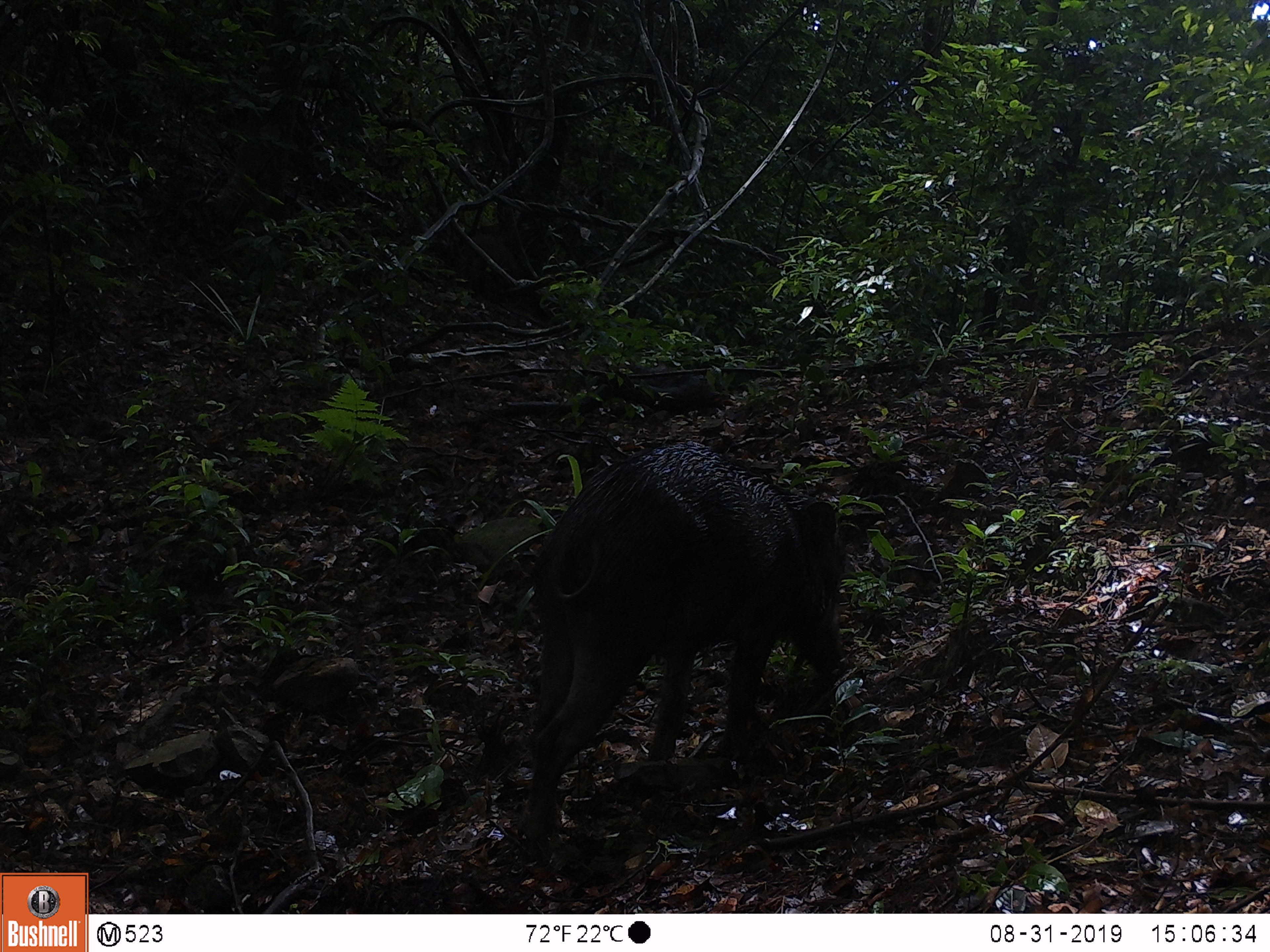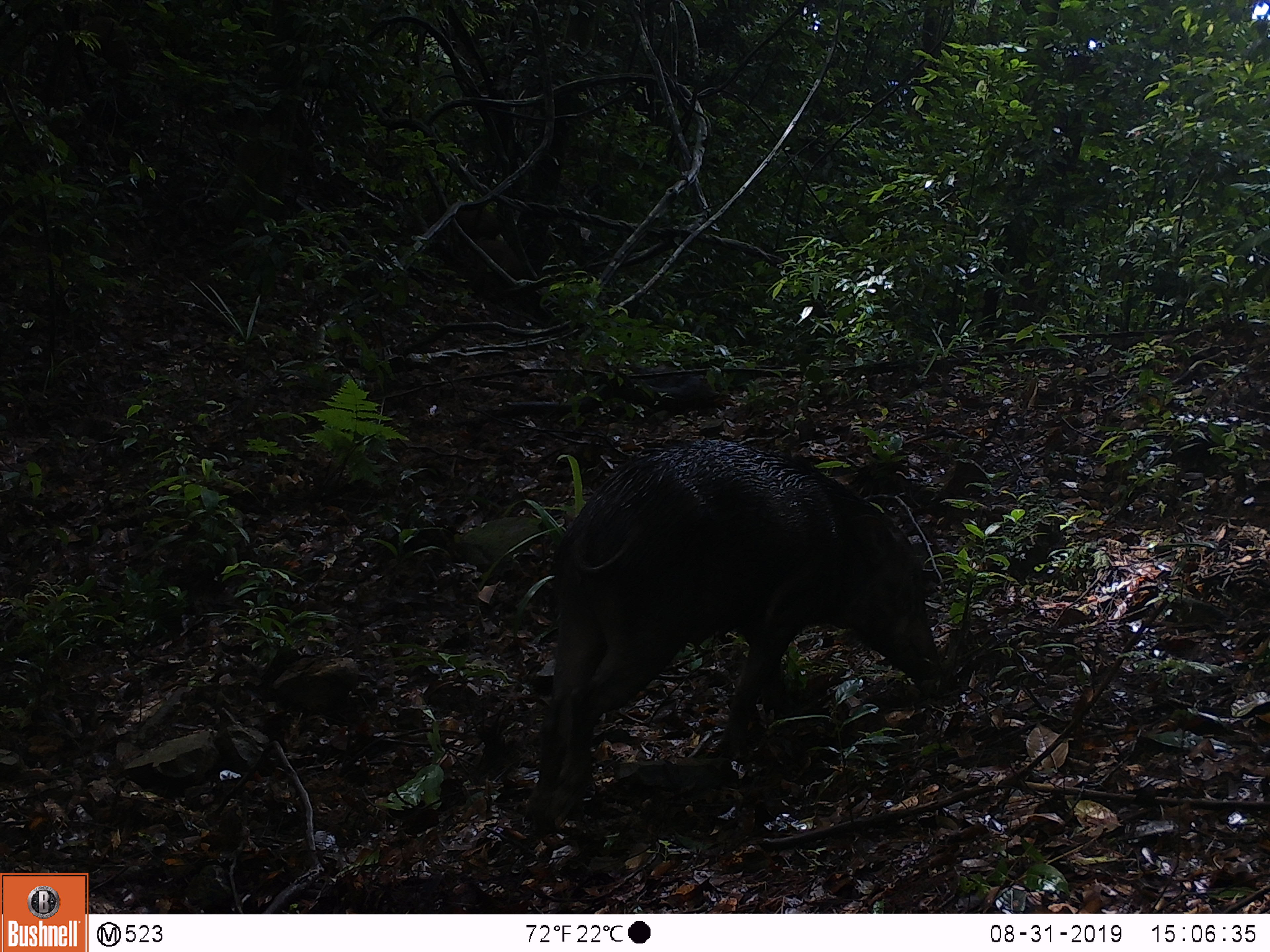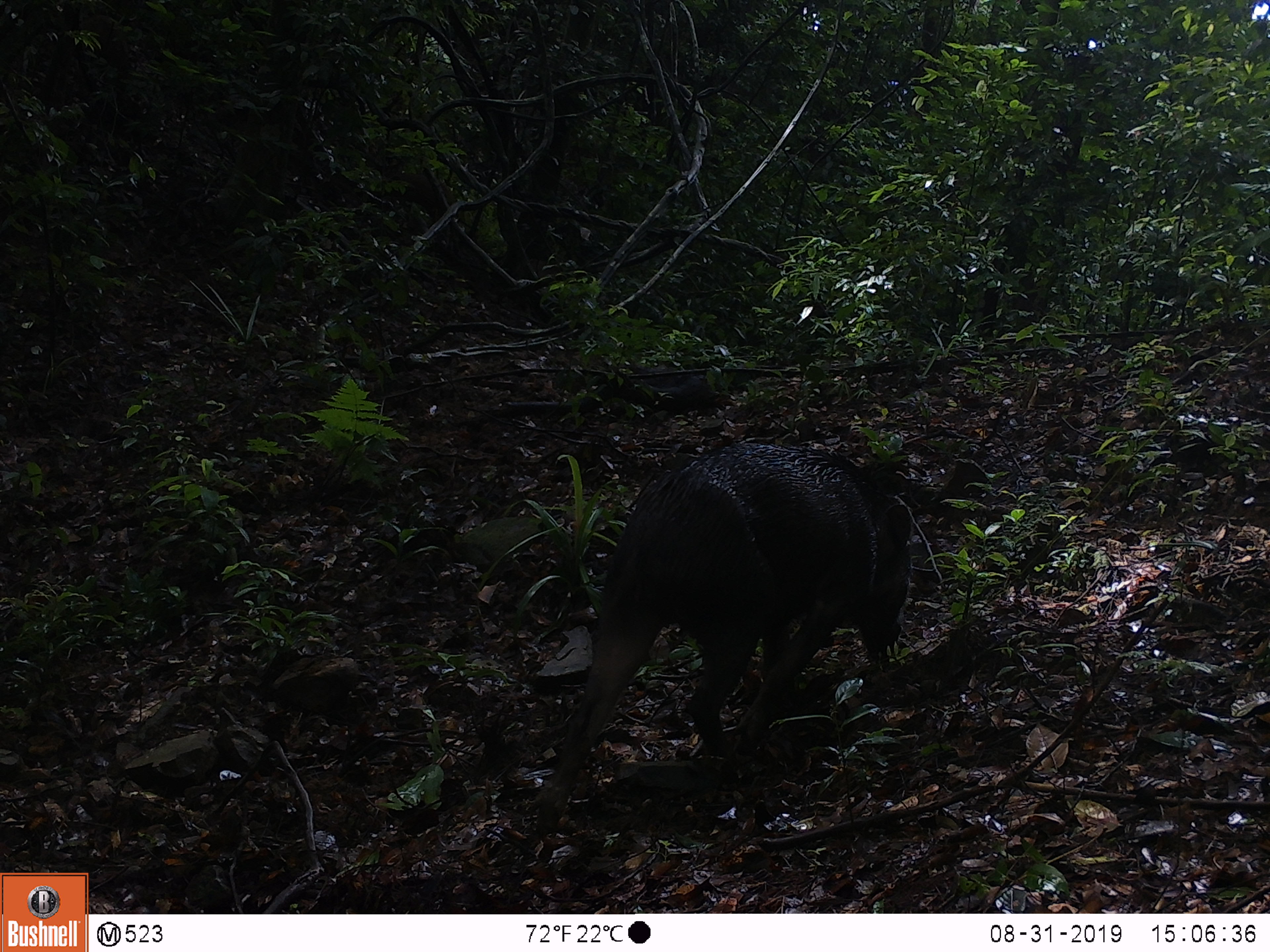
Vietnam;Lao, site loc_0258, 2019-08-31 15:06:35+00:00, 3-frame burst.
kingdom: Animalia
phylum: Chordata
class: Mammalia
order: Artiodactyla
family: Suidae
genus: Sus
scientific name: Sus scrofa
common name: eurasian wild pig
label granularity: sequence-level